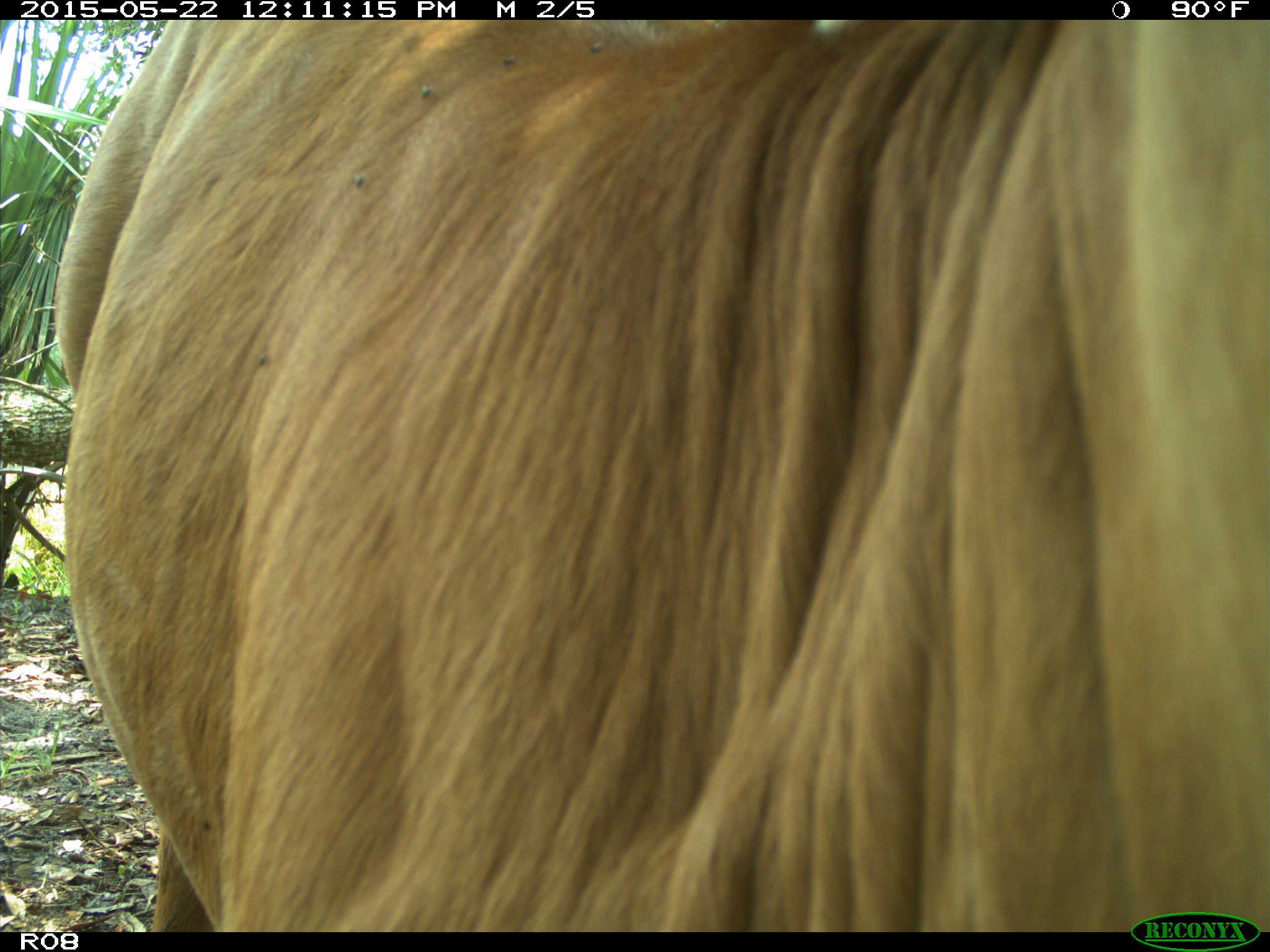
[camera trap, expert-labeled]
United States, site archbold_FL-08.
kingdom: Animalia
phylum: Chordata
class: Mammalia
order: Artiodactyla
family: Bovidae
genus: Bos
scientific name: Bos taurus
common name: domestic cow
Bos taurus (domestic cow).